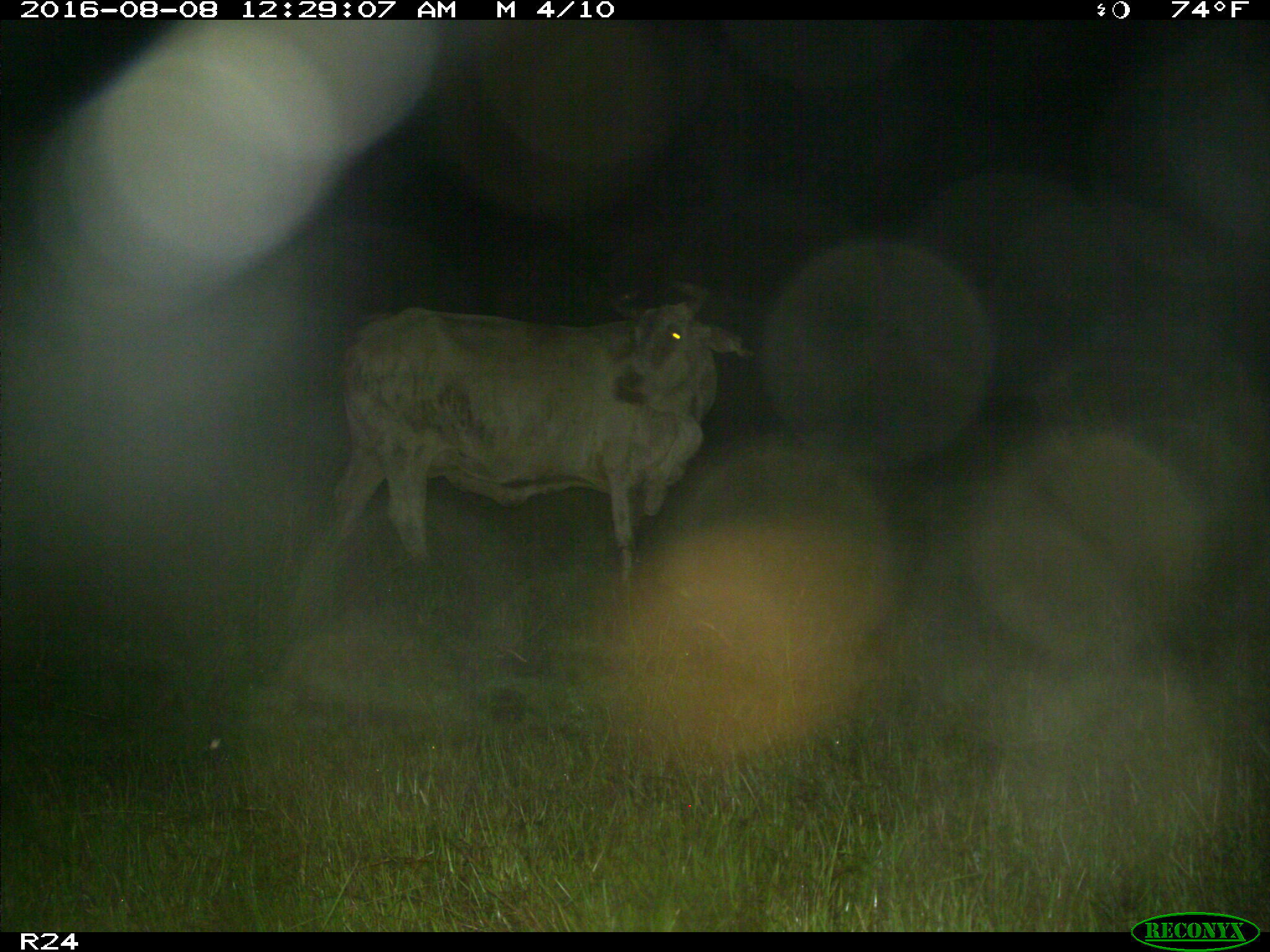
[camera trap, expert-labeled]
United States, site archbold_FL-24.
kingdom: Animalia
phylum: Chordata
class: Mammalia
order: Artiodactyla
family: Bovidae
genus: Bos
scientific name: Bos taurus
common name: domestic cow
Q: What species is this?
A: Bos taurus (domestic cow).